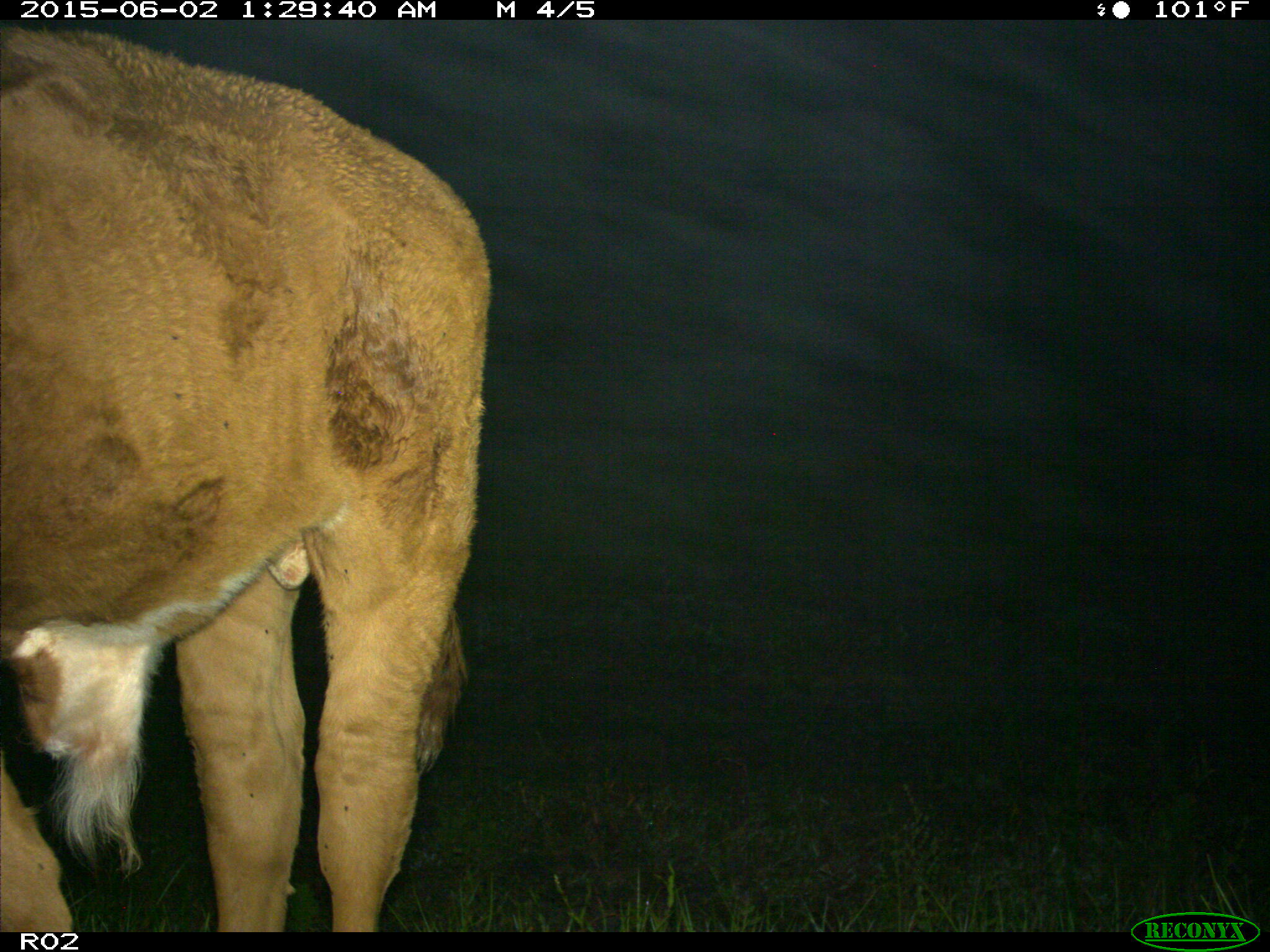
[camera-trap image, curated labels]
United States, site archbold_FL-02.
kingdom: Animalia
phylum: Chordata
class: Mammalia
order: Artiodactyla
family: Bovidae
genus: Bos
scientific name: Bos taurus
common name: domestic cow